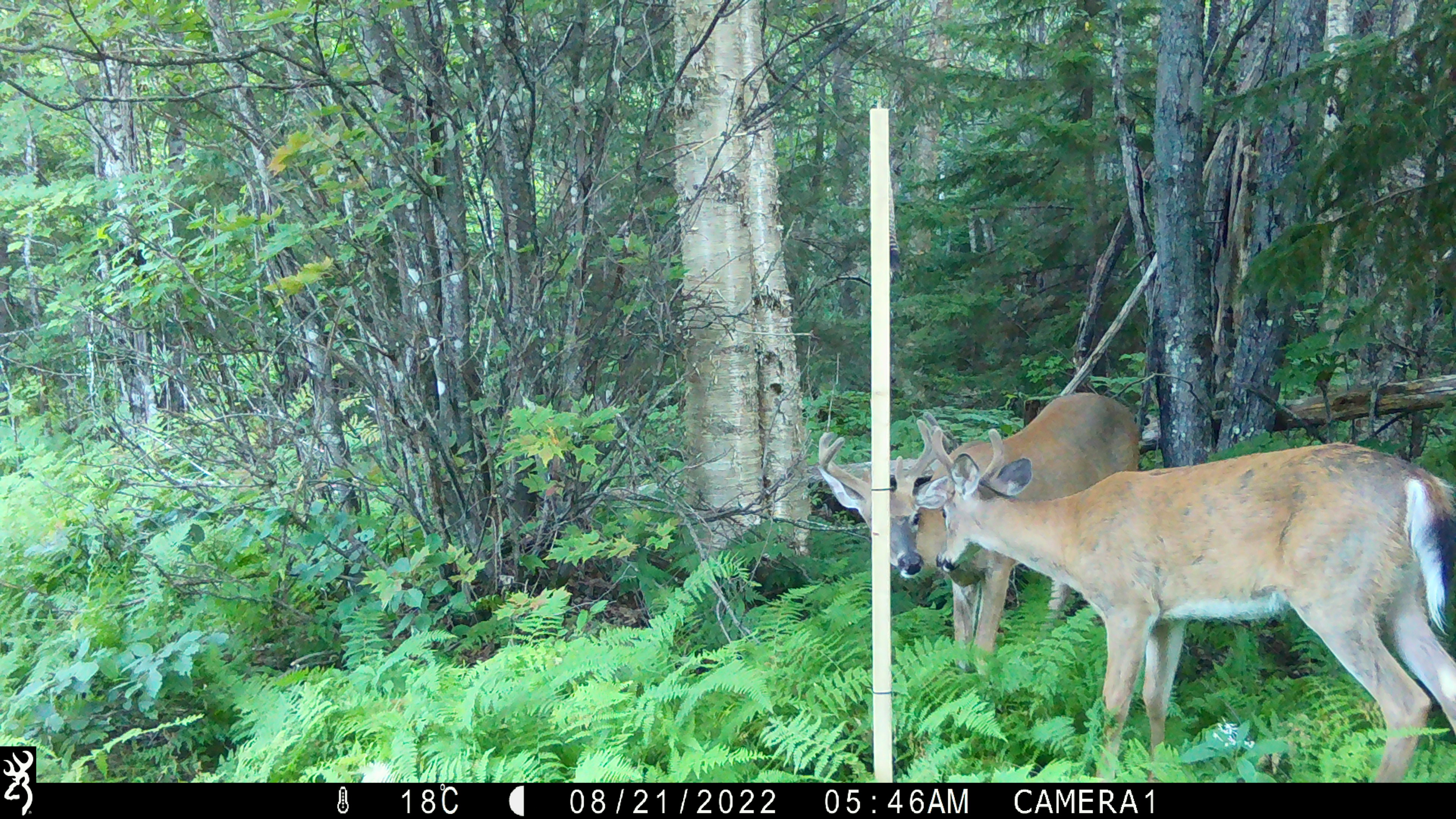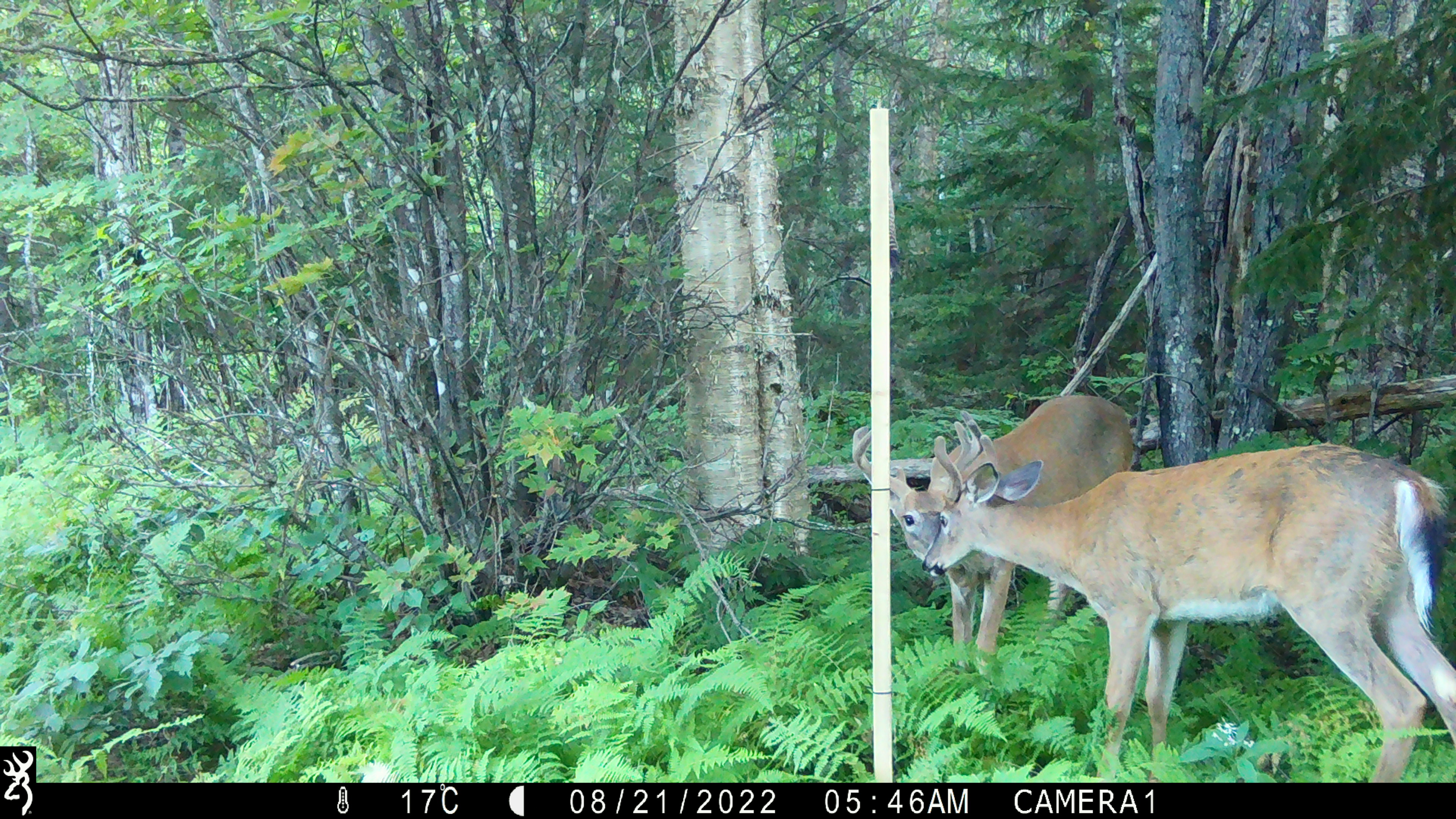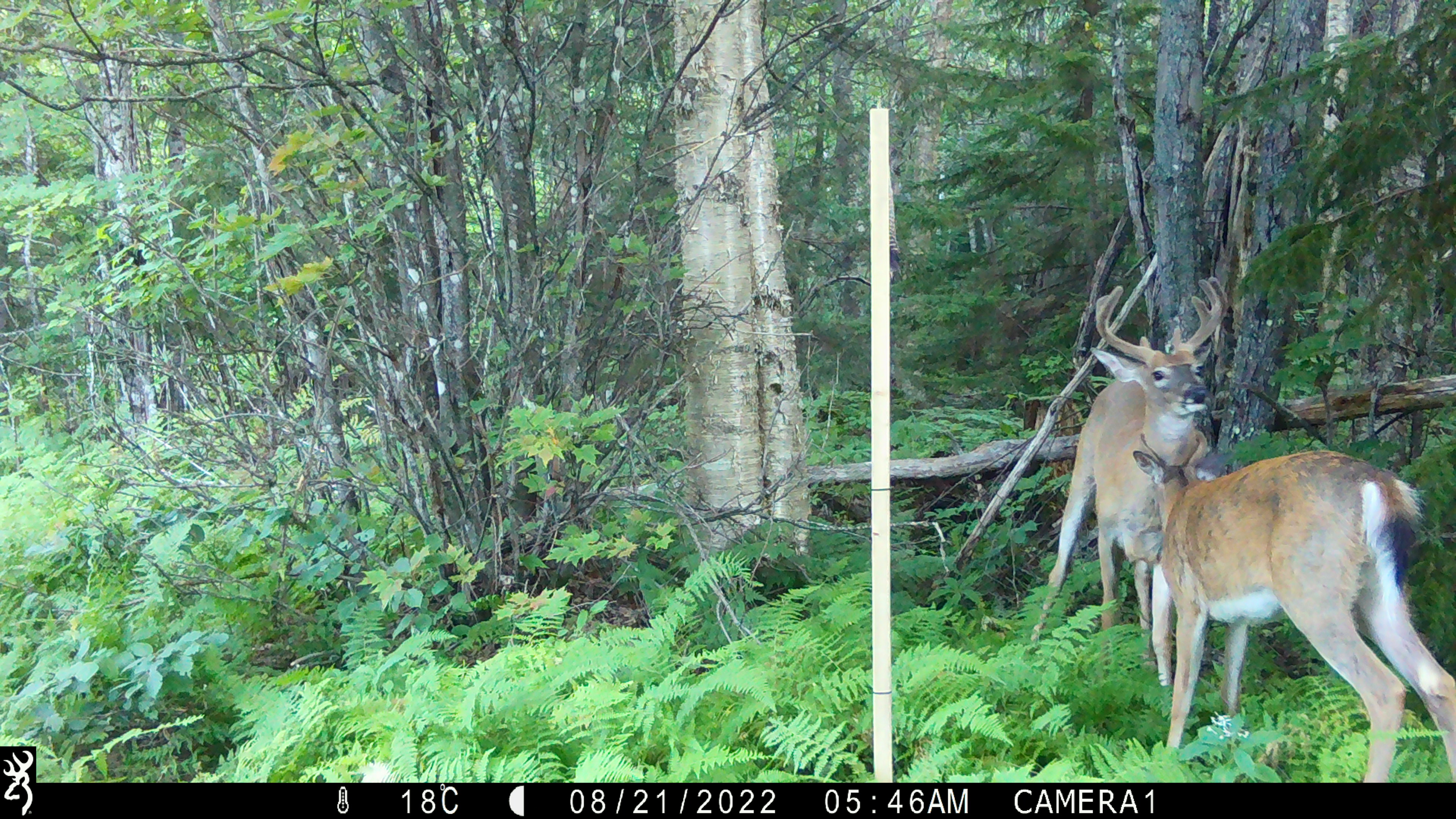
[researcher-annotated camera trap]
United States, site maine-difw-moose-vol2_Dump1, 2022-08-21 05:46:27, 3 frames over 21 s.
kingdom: Animalia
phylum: Chordata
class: Mammalia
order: Artiodactyla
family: Cervidae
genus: Odocoileus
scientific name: Odocoileus virginianus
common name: white-tailed deer